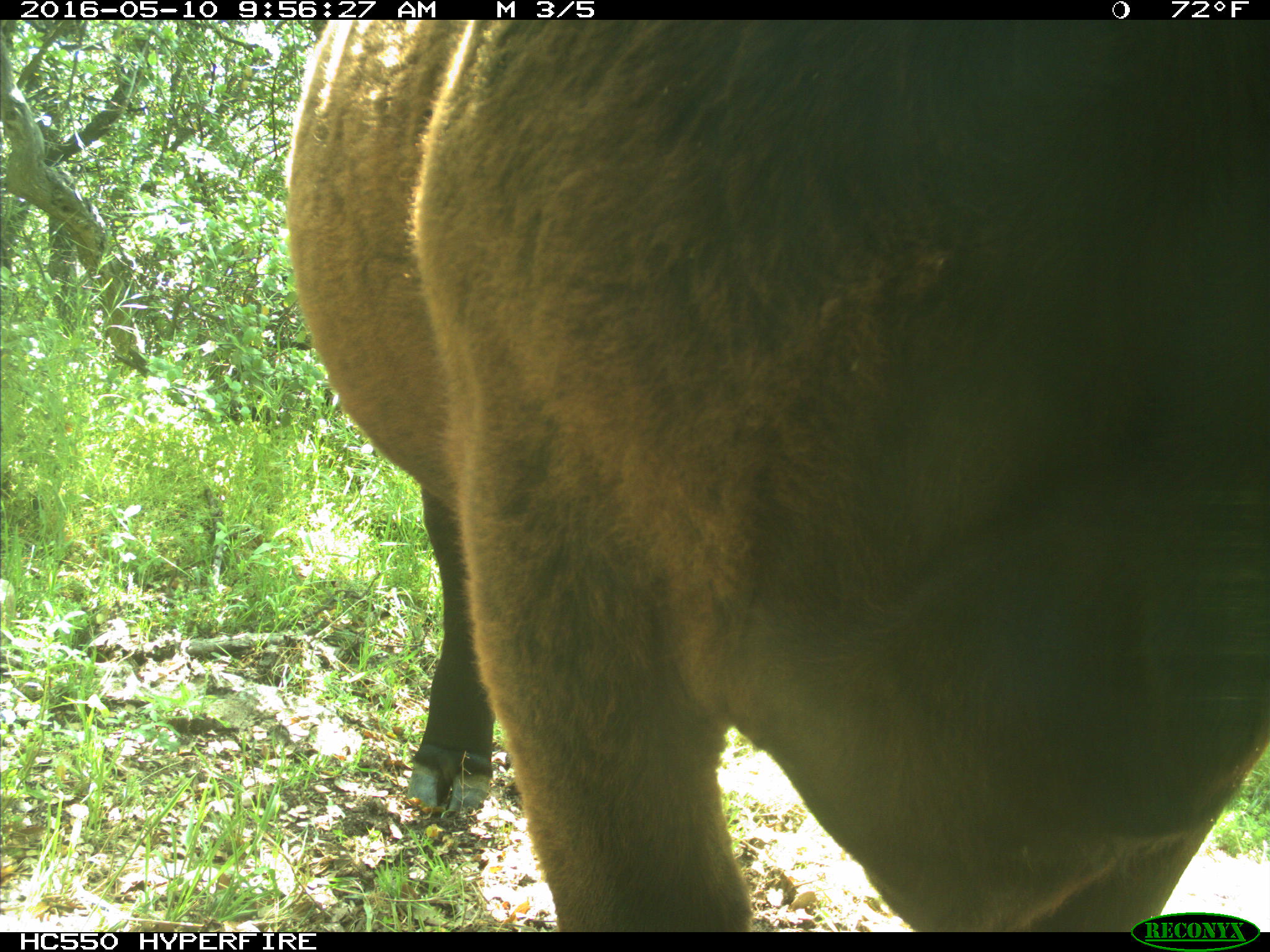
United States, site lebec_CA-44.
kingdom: Animalia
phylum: Chordata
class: Mammalia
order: Artiodactyla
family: Bovidae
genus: Bos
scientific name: Bos taurus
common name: domestic cow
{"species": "Bos taurus (domestic cow)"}